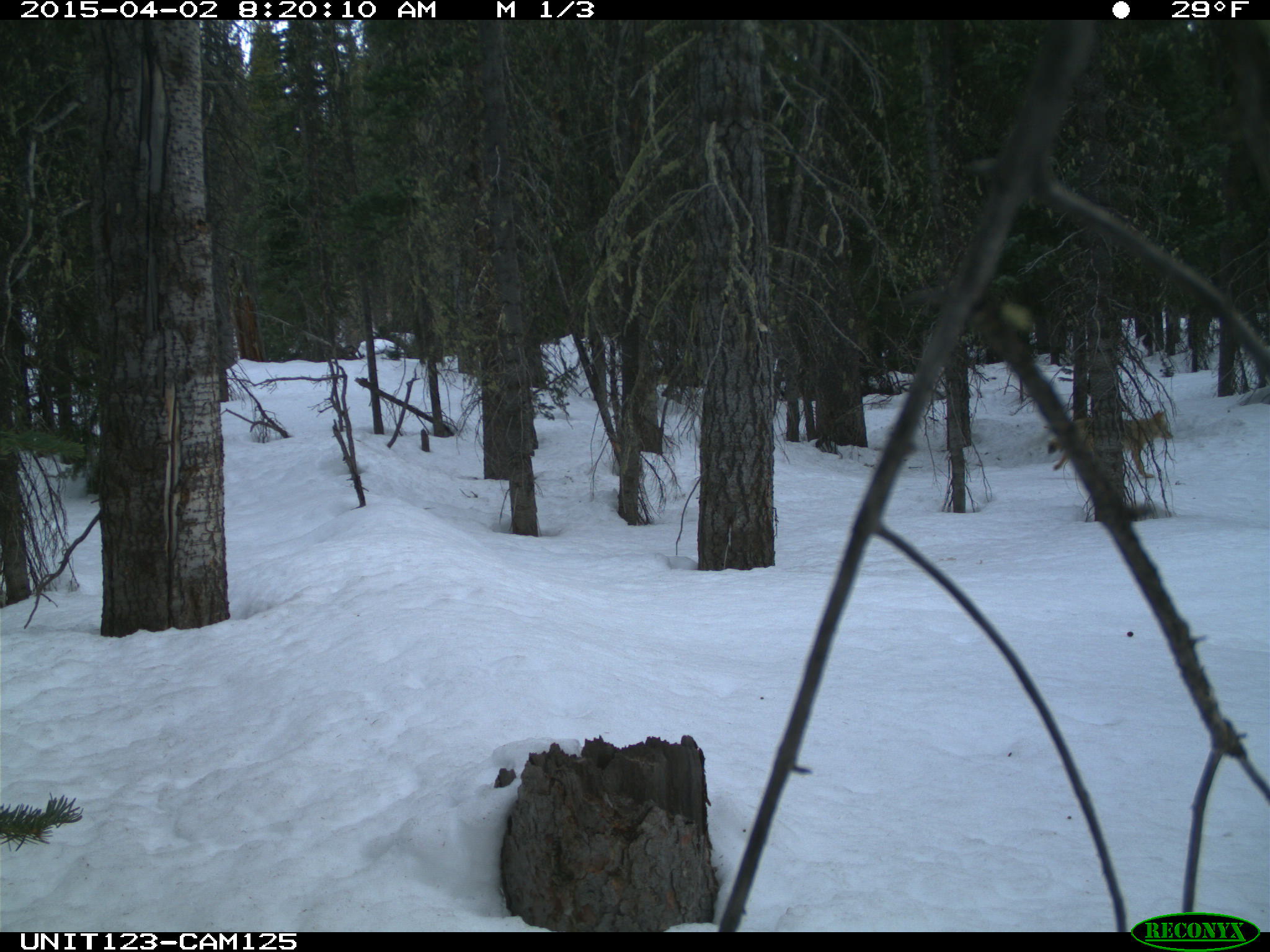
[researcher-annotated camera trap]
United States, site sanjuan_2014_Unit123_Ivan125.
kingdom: Animalia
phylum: Chordata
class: Mammalia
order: Carnivora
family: Canidae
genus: Canis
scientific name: Canis latrans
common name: coyote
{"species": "Canis latrans (coyote)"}